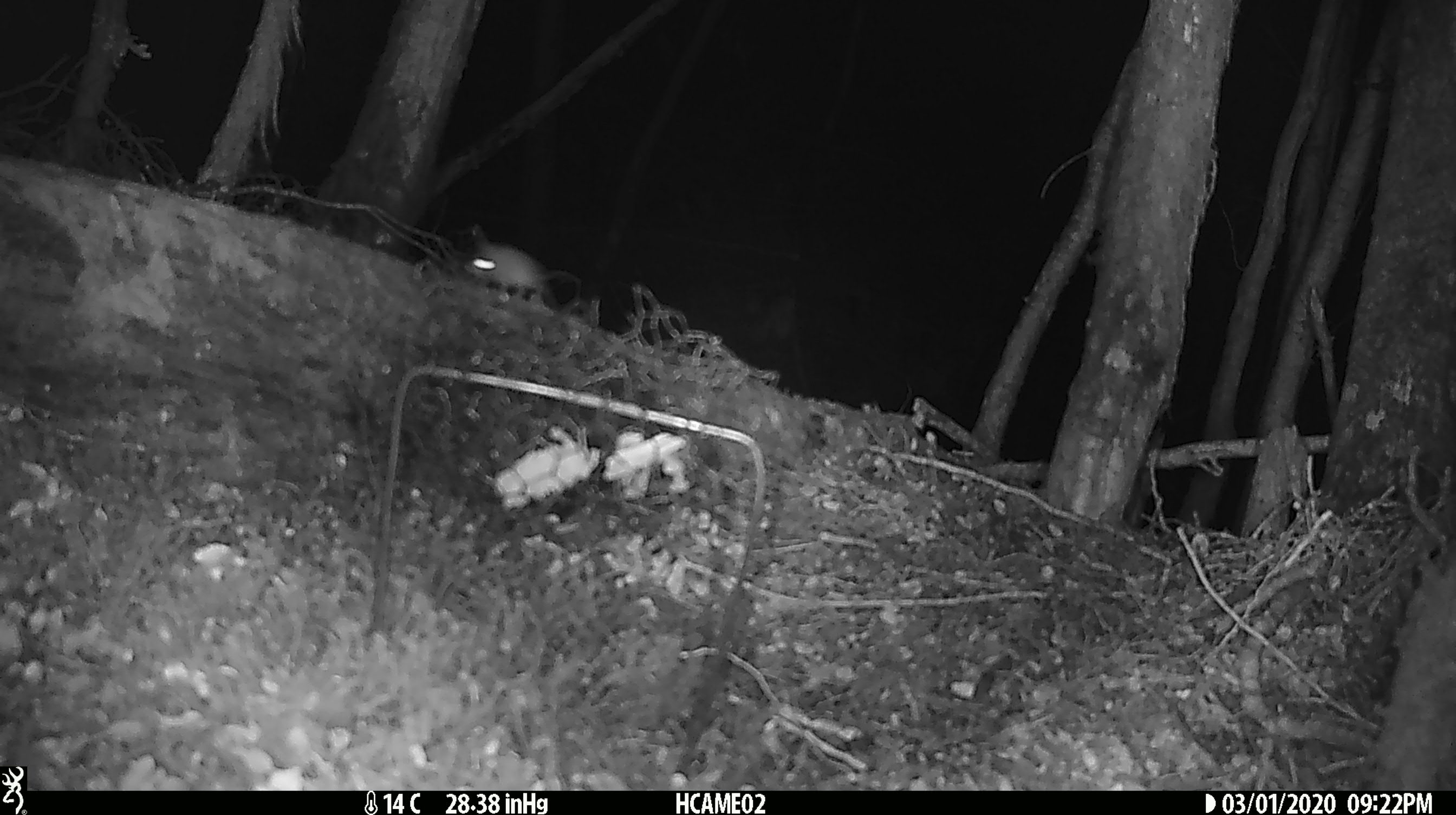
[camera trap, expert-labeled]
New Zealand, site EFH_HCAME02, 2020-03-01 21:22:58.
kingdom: Animalia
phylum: Chordata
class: Mammalia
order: Rodentia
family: Muridae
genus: Mus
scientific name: Mus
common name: mouse